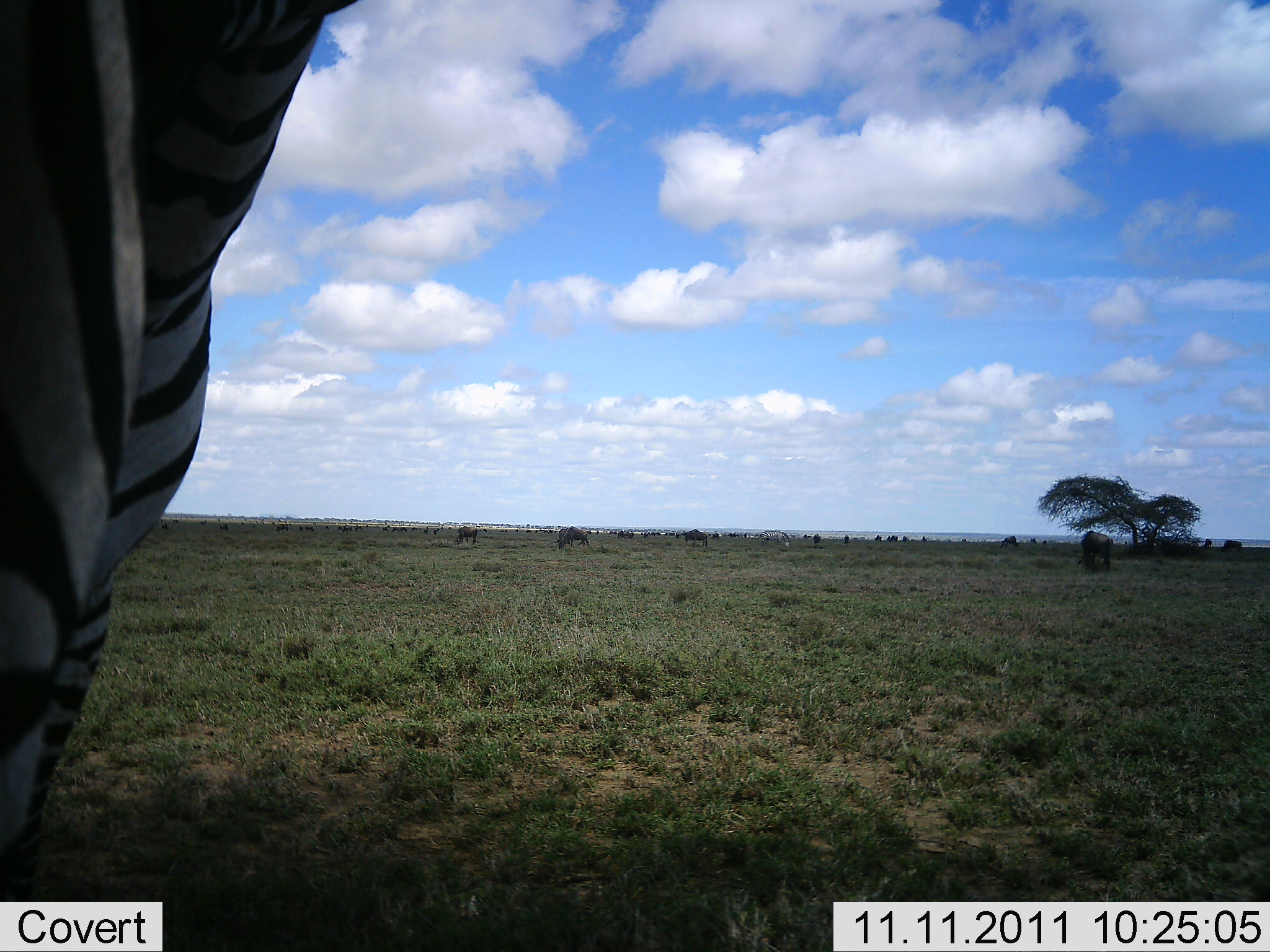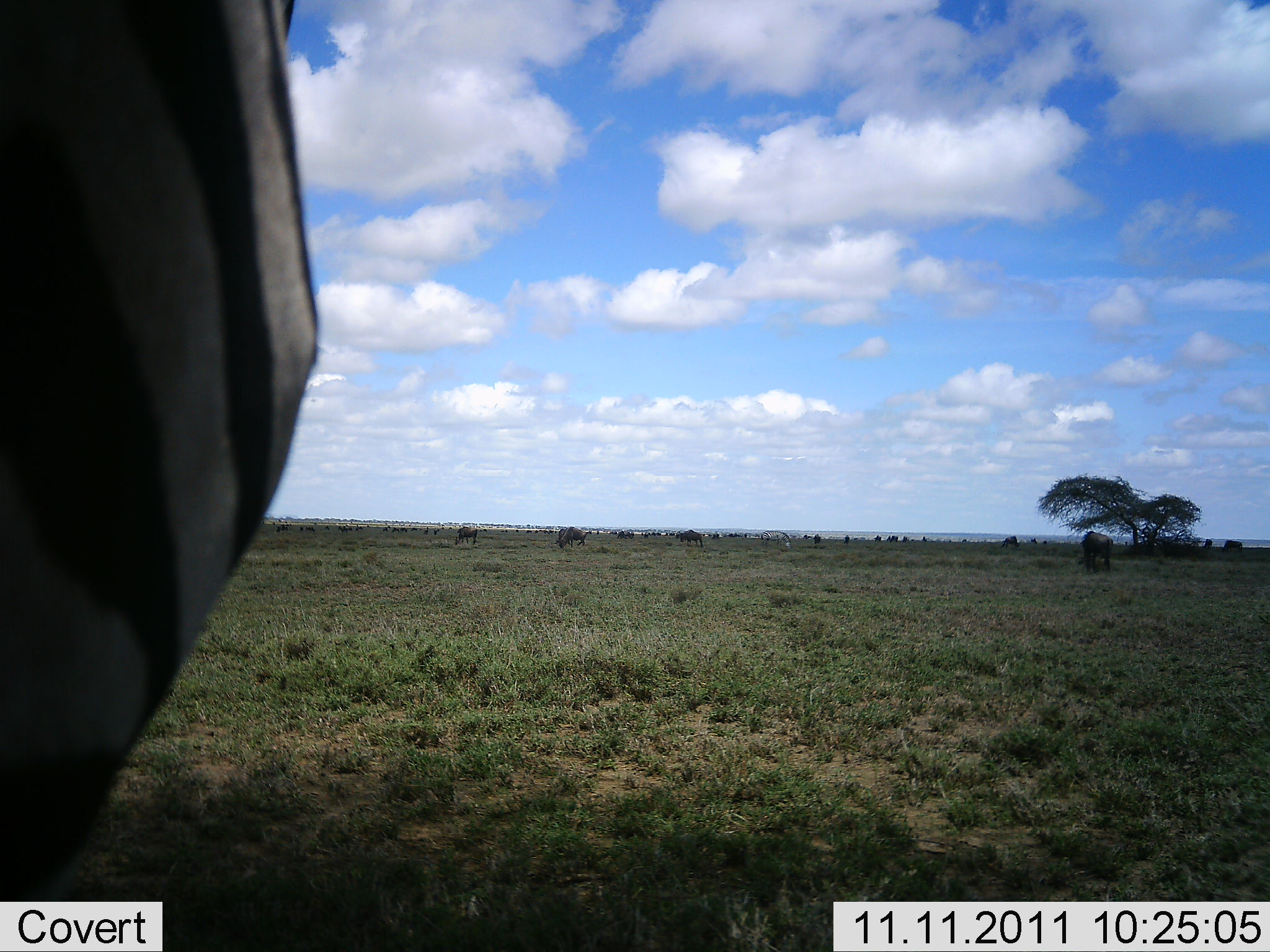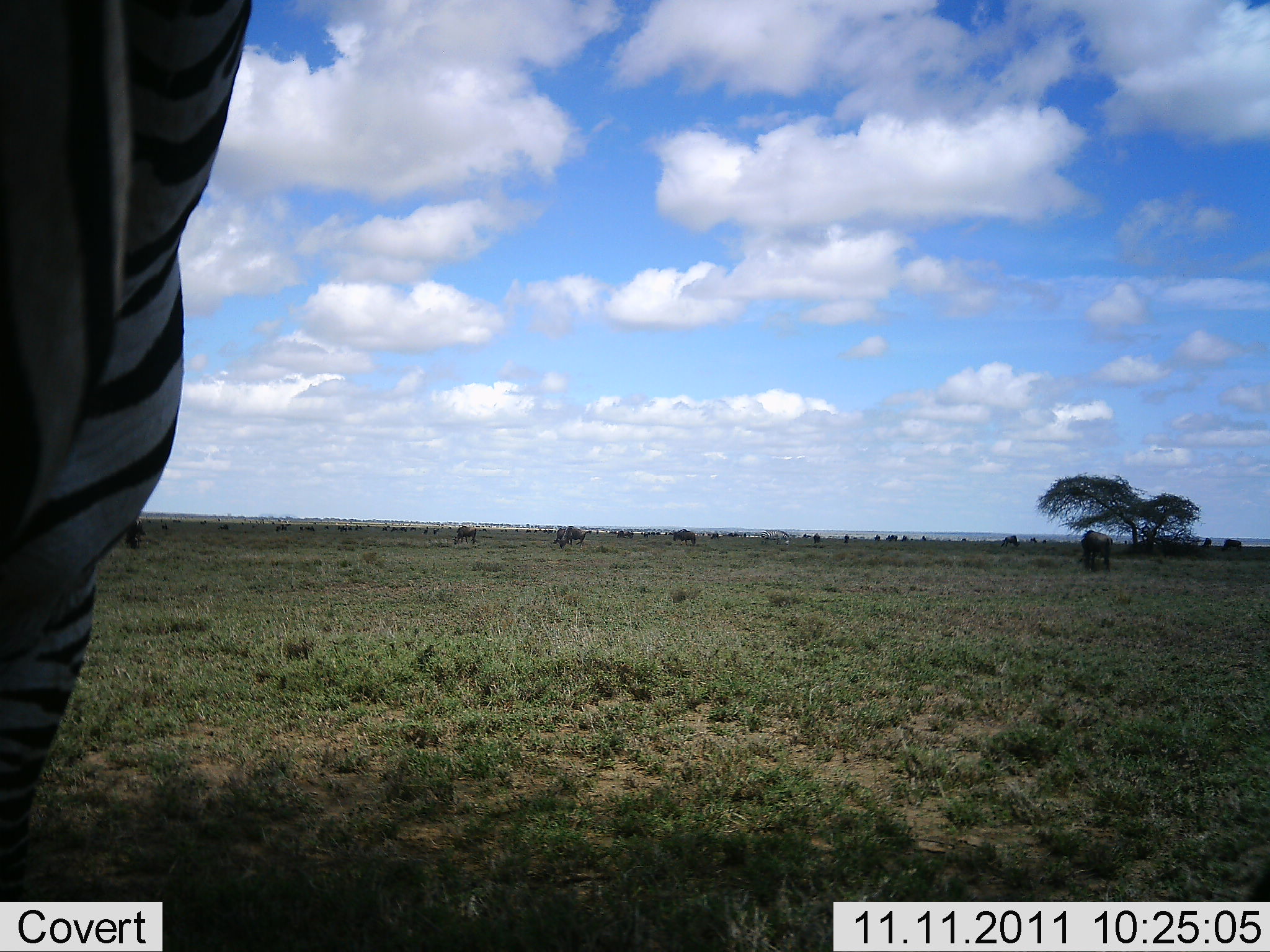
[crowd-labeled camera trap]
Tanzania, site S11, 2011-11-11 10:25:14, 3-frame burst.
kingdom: Animalia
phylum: Chordata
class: Mammalia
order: Perissodactyla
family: Equidae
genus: Equus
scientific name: Equus quagga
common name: plains zebra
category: zebra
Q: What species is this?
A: Zebra (plains zebra) (Equus quagga).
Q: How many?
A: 1.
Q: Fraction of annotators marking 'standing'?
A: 73%.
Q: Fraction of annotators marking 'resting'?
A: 0%.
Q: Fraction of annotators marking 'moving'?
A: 20%.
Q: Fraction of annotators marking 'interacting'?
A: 0%.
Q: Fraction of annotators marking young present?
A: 0%.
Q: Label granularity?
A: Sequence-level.